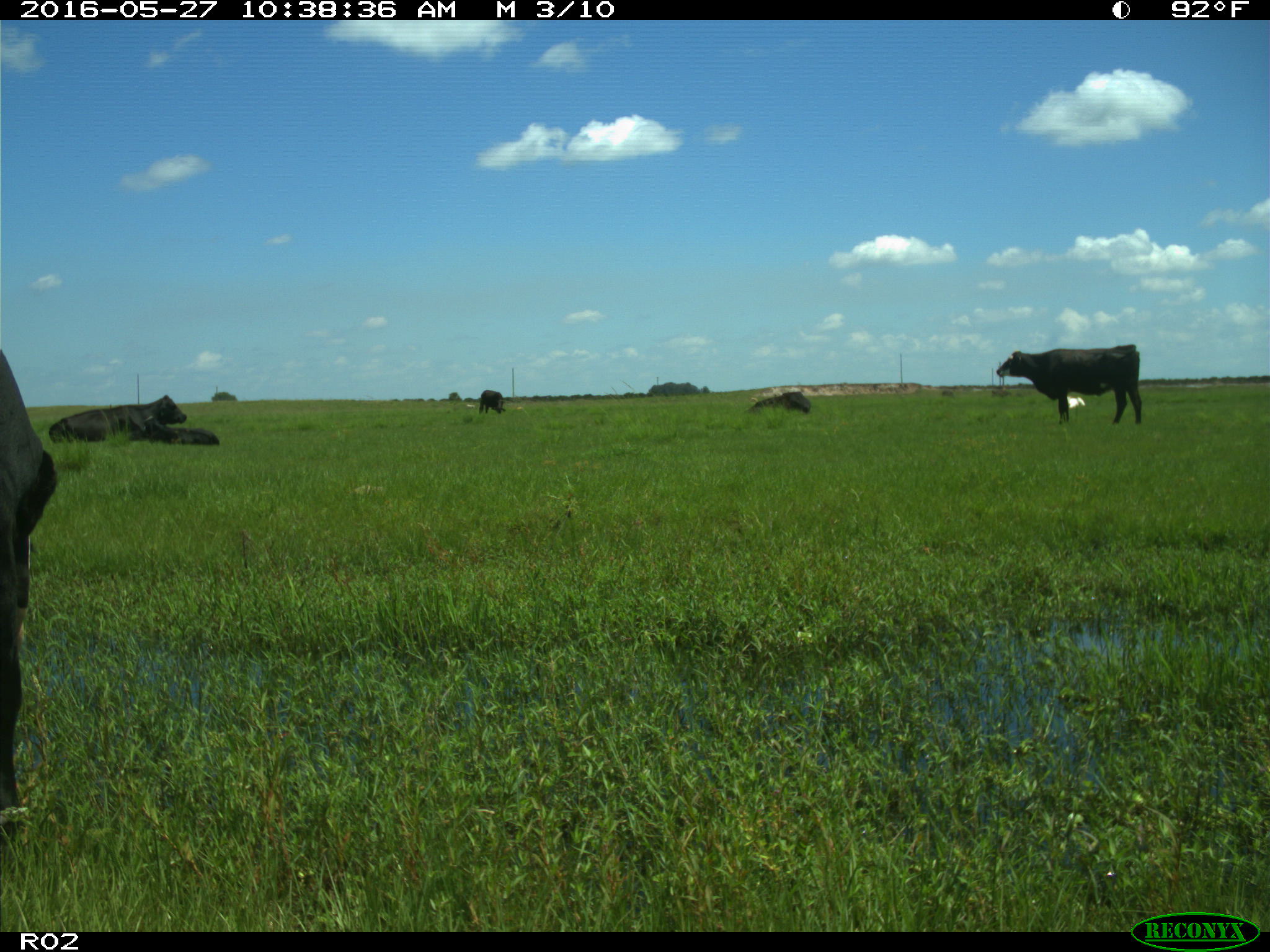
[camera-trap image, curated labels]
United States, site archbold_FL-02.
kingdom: Animalia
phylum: Chordata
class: Mammalia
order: Artiodactyla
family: Bovidae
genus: Bos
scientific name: Bos taurus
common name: domestic cow